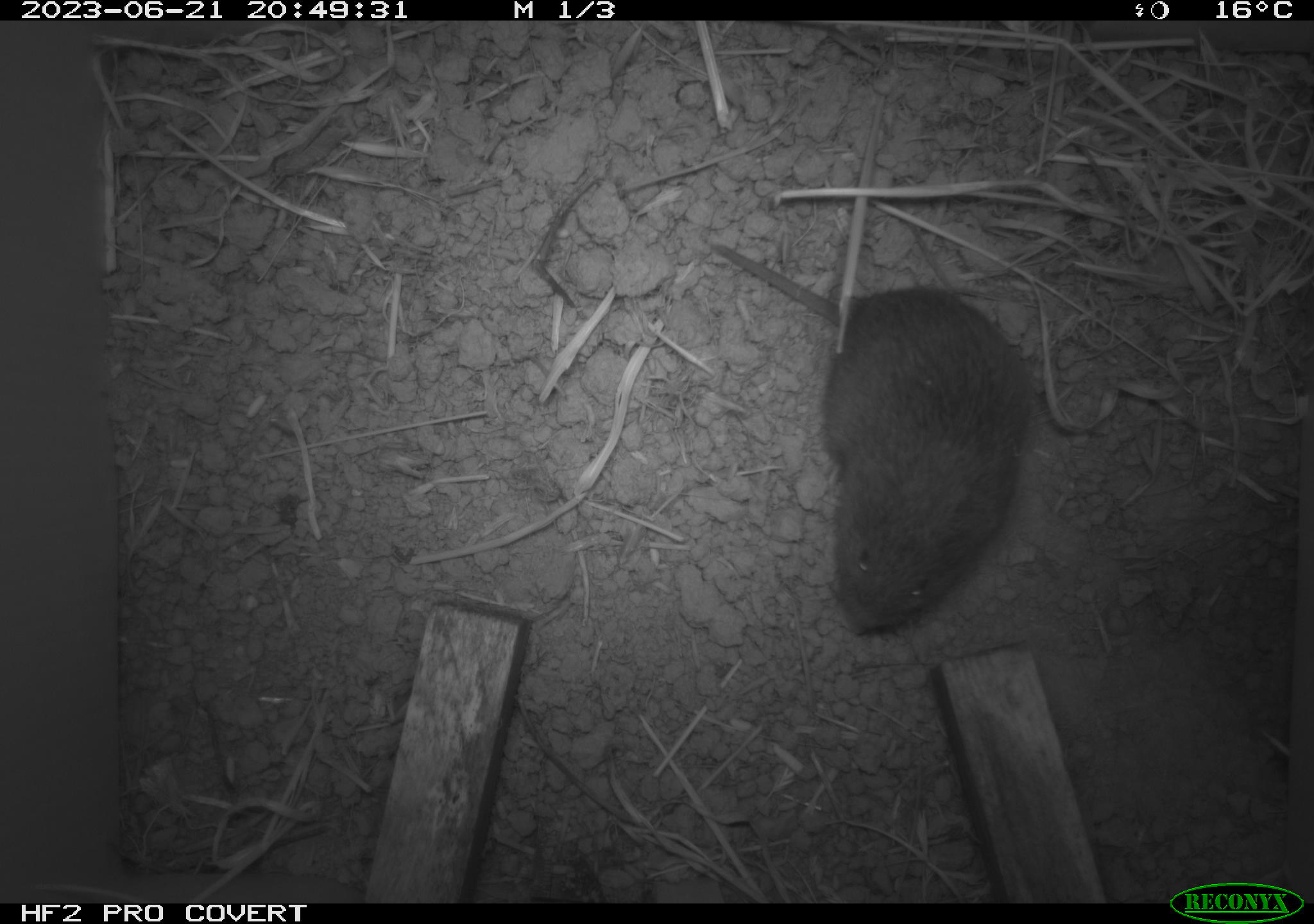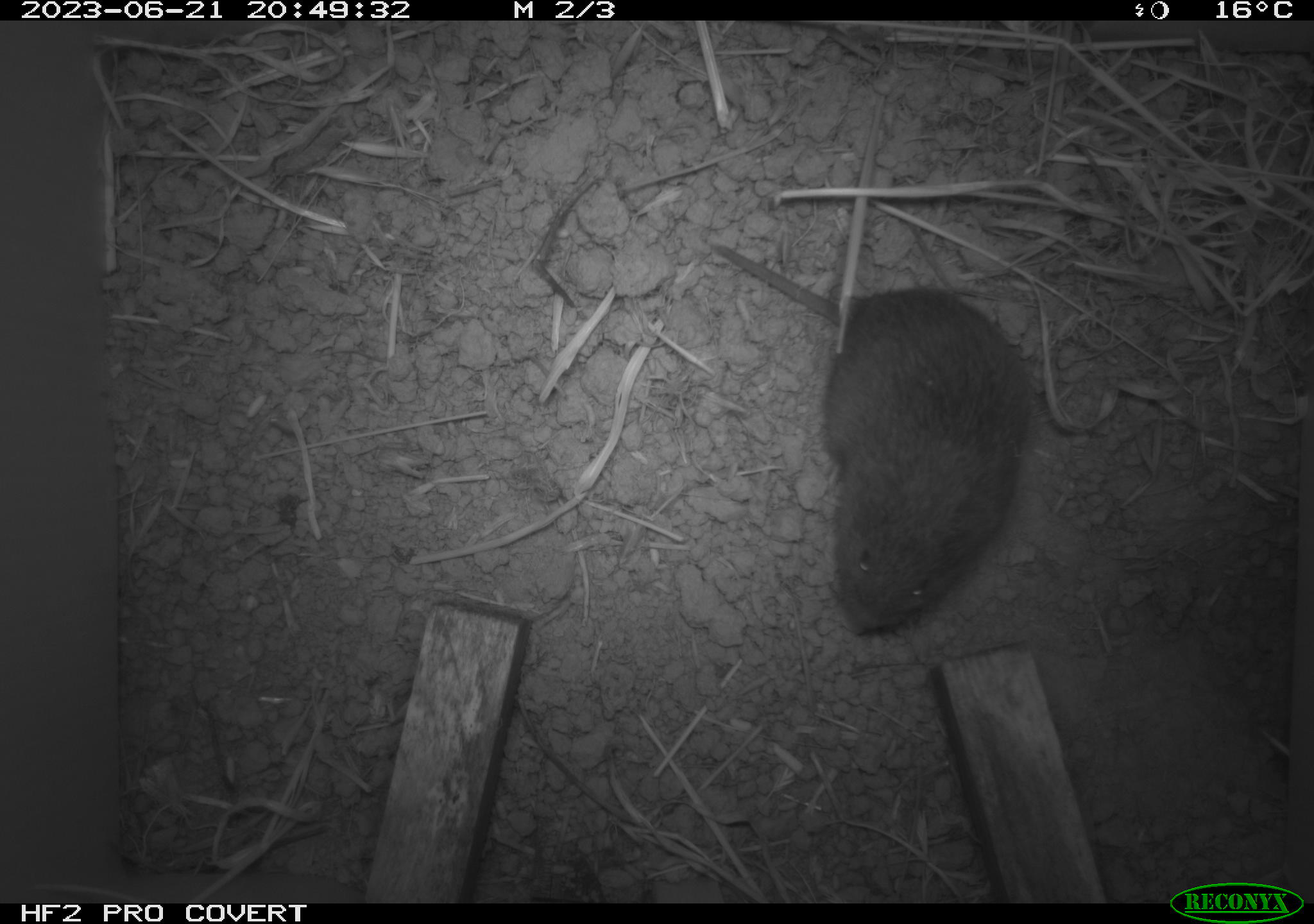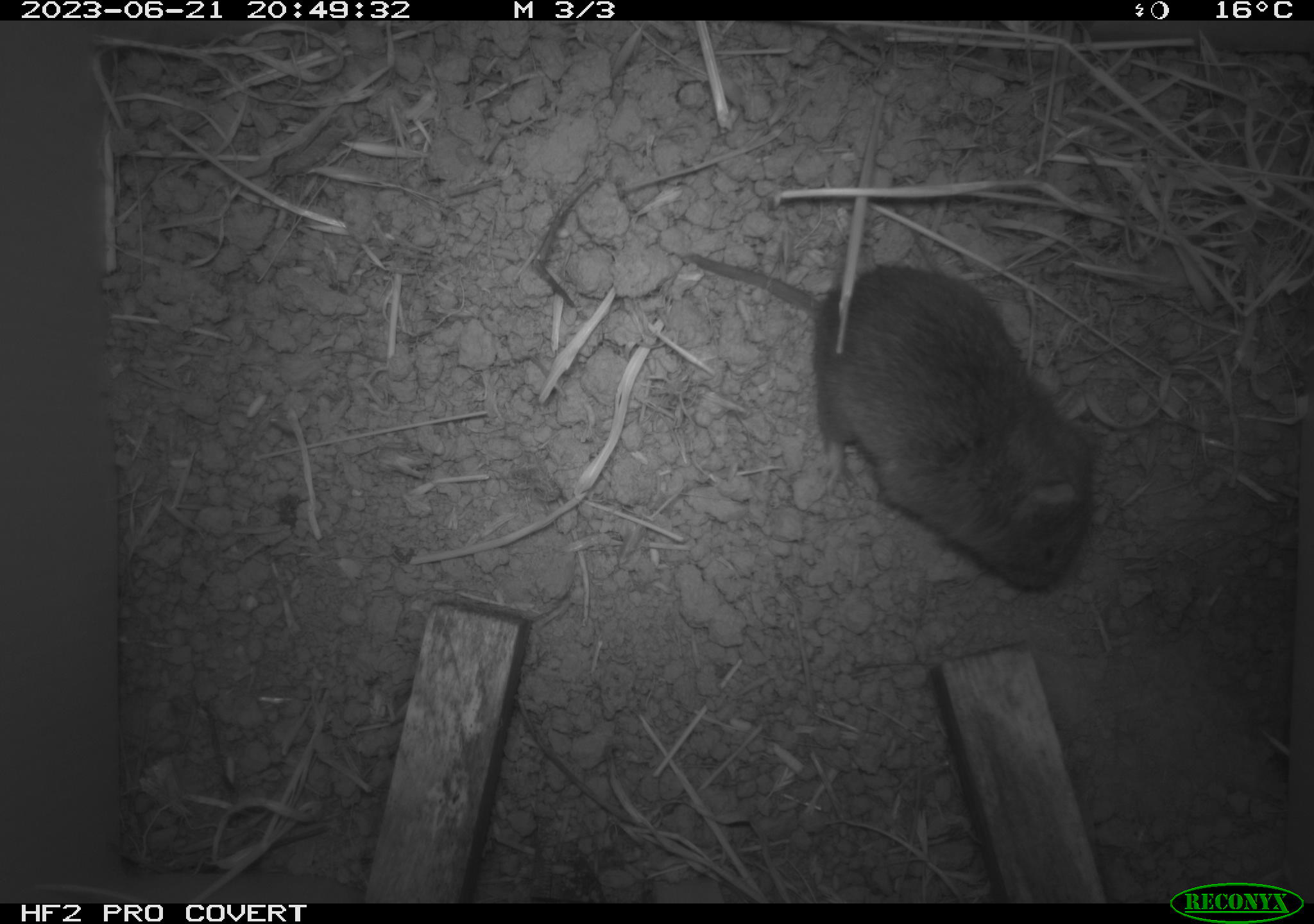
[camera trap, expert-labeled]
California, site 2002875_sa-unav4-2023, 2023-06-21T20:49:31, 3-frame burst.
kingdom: Animalia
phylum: Chordata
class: Mammalia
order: Rodentia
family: Cricetidae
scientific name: Arvicolinae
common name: voles, lemmings, and muskrats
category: arvicolinae subfamily